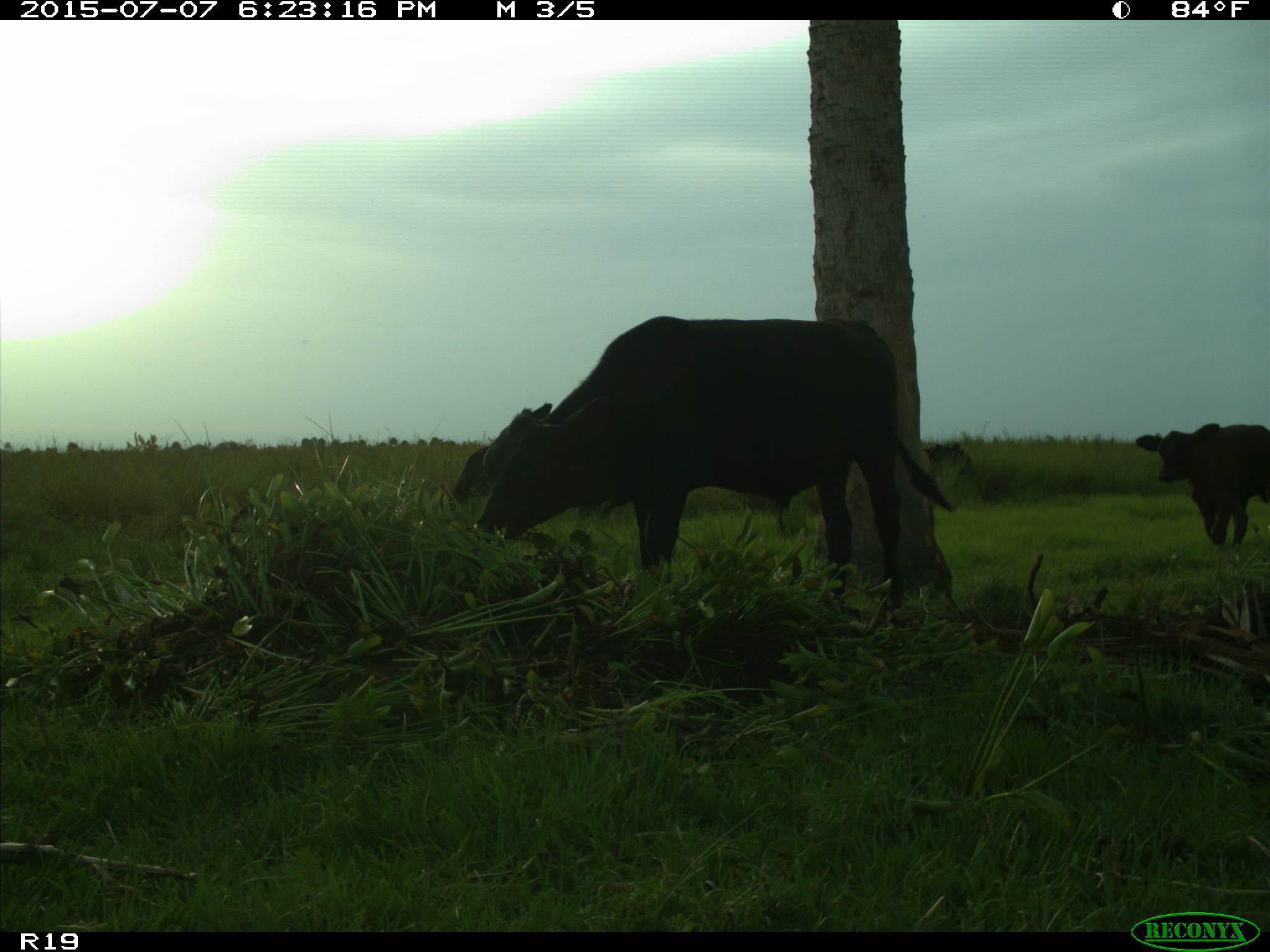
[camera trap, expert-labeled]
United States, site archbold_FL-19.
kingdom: Animalia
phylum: Chordata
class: Mammalia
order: Artiodactyla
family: Bovidae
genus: Bos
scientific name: Bos taurus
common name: domestic cow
Bos taurus (domestic cow).